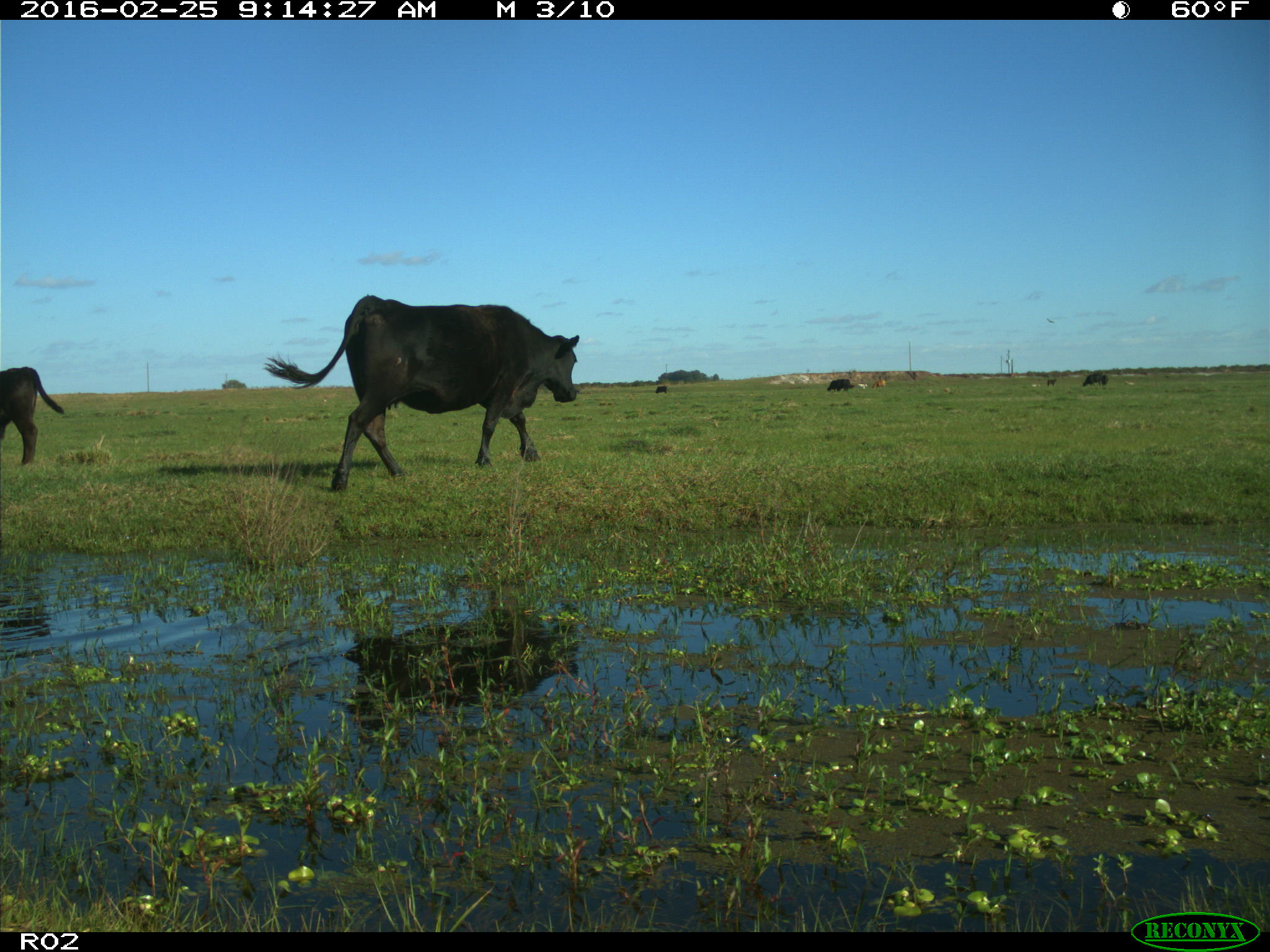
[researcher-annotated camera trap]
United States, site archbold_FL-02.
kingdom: Animalia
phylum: Chordata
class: Mammalia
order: Artiodactyla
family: Bovidae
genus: Bos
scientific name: Bos taurus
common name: domestic cow